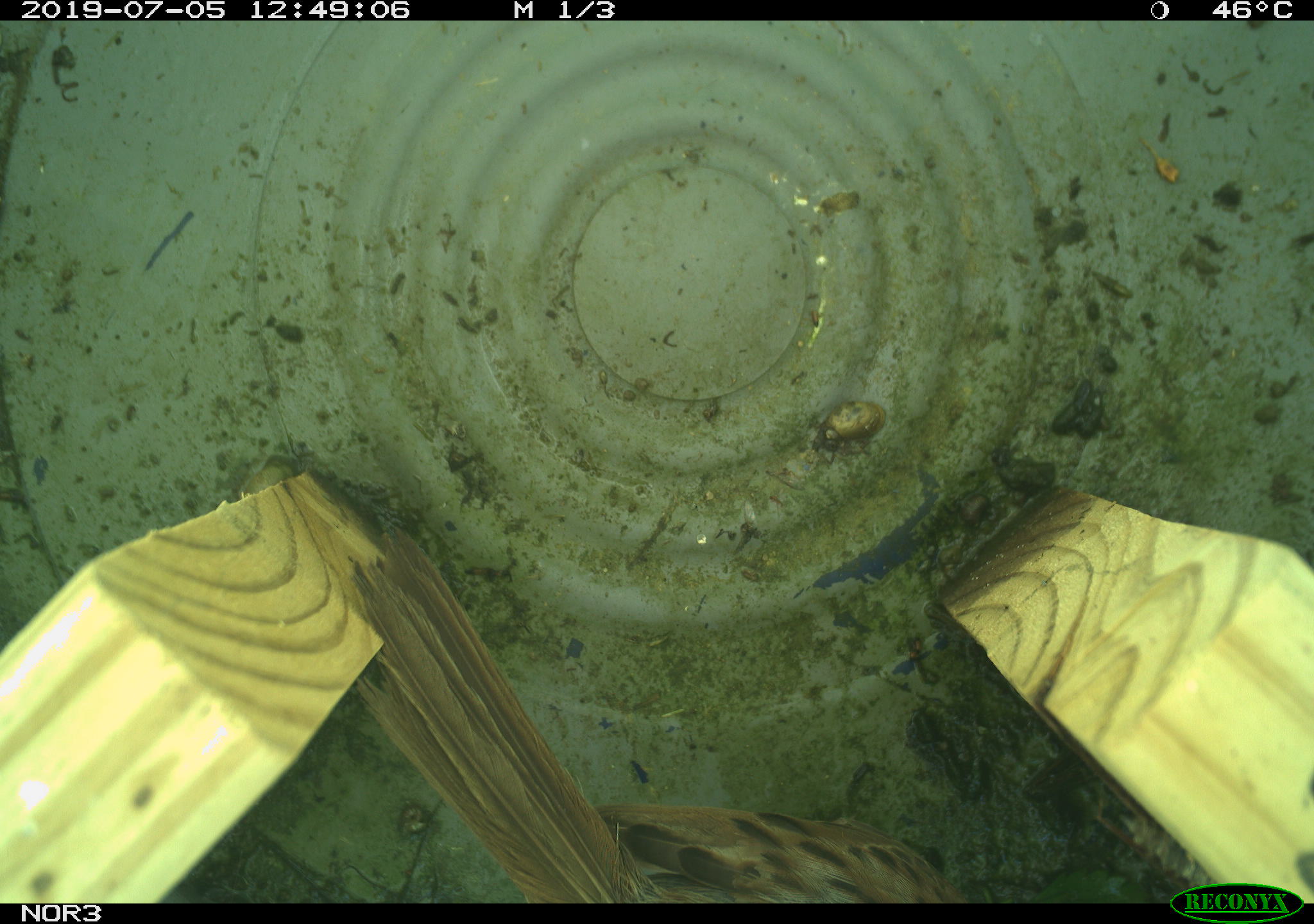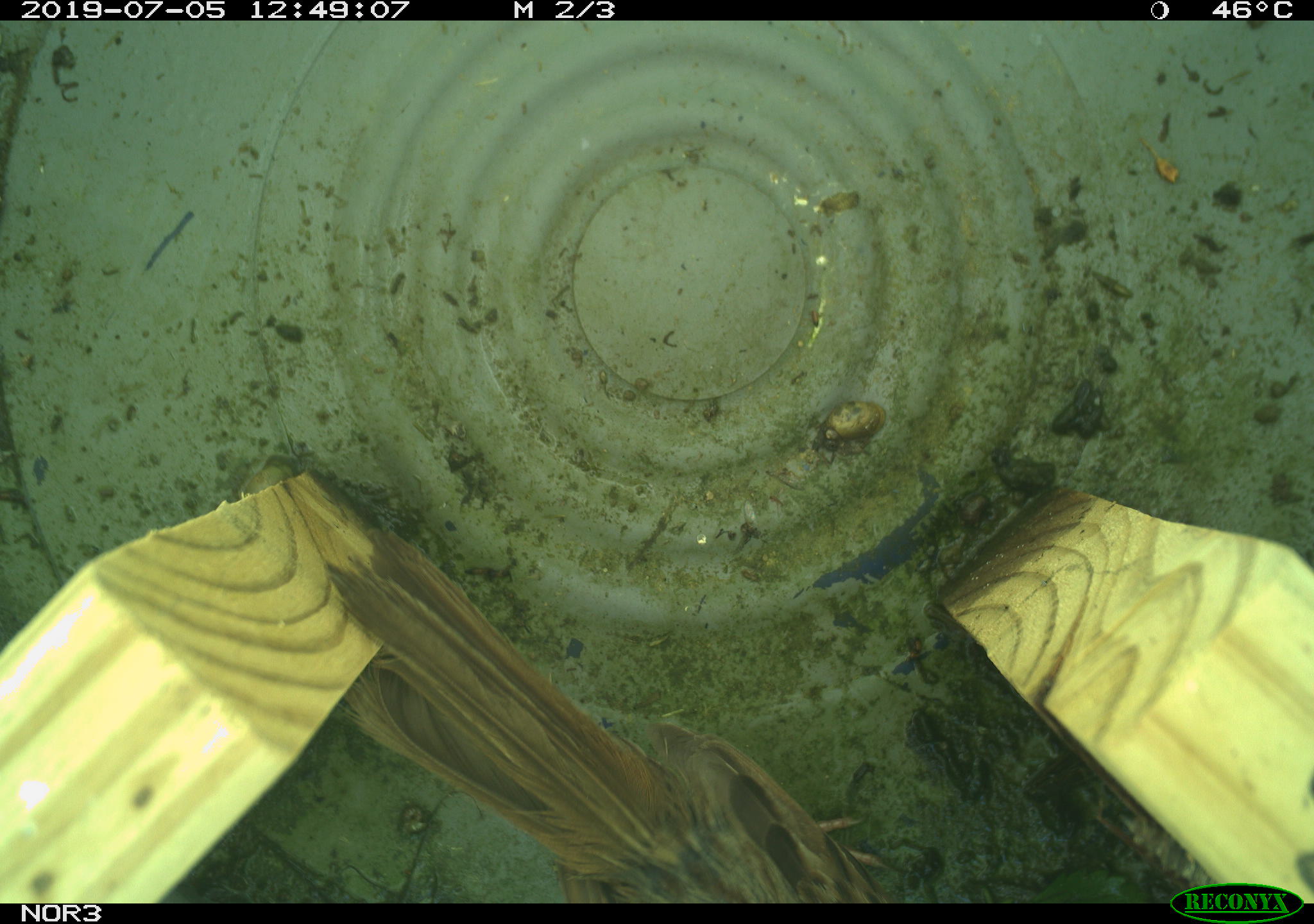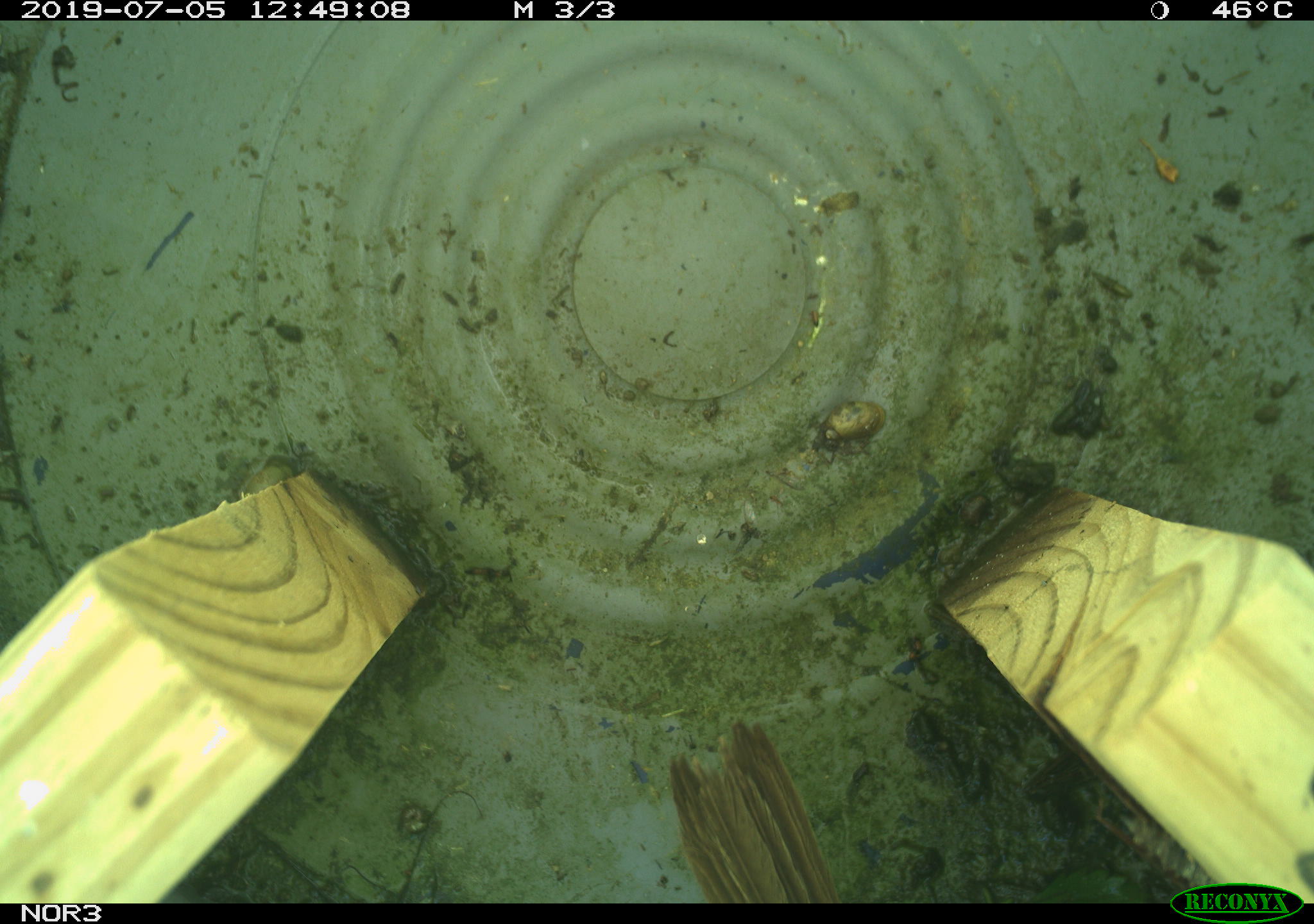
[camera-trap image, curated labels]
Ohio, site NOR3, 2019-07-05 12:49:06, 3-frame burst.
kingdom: Animalia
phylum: Chordata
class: Aves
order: Passeriformes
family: Passerellidae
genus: Melospiza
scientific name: Melospiza melodia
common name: song sparrow